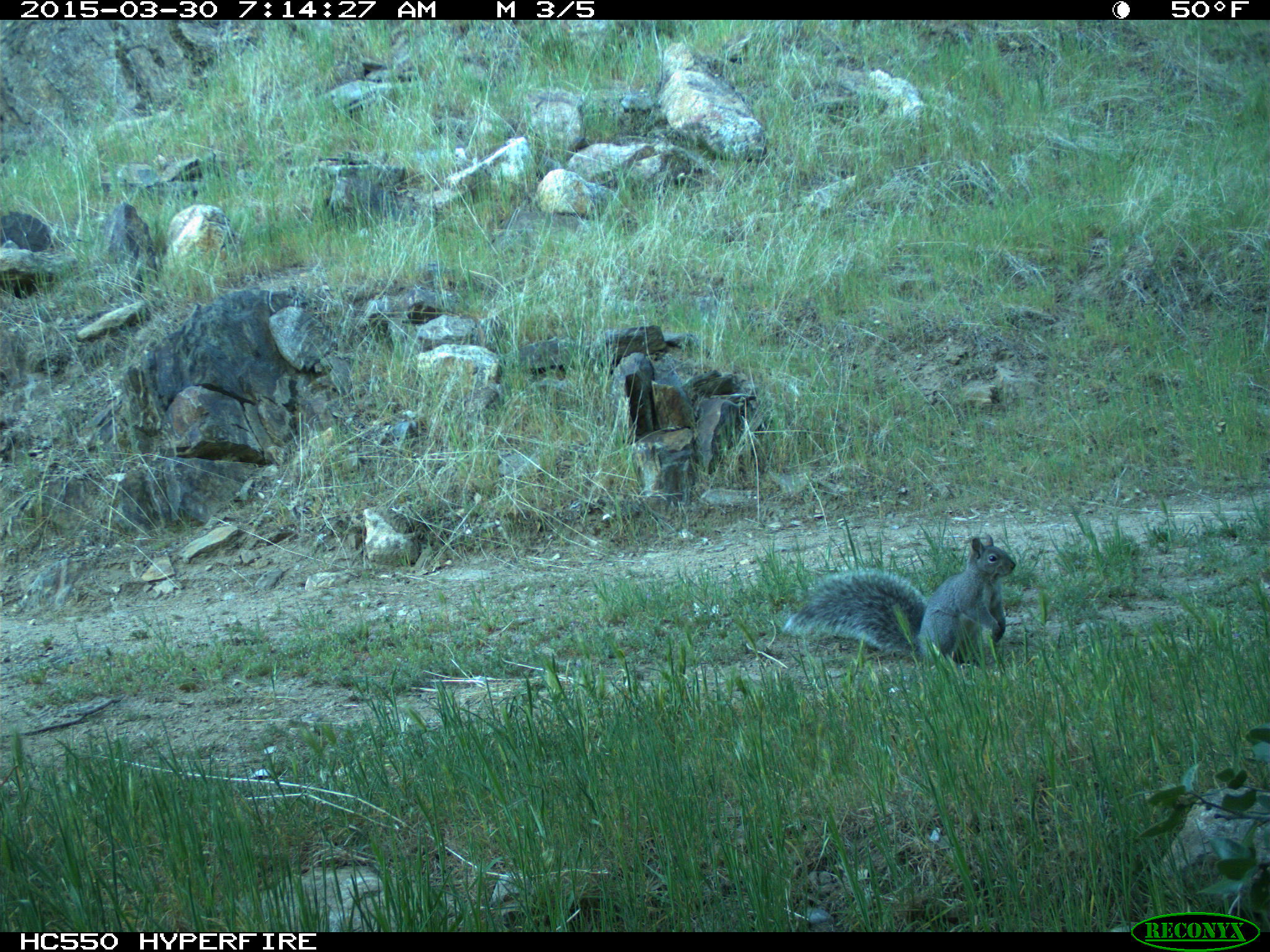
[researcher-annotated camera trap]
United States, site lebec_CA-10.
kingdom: Animalia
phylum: Chordata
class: Mammalia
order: Rodentia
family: Sciuridae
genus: Sciurus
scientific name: Sciurus carolinensis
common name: eastern gray squirrel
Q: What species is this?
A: Sciurus carolinensis (eastern gray squirrel).